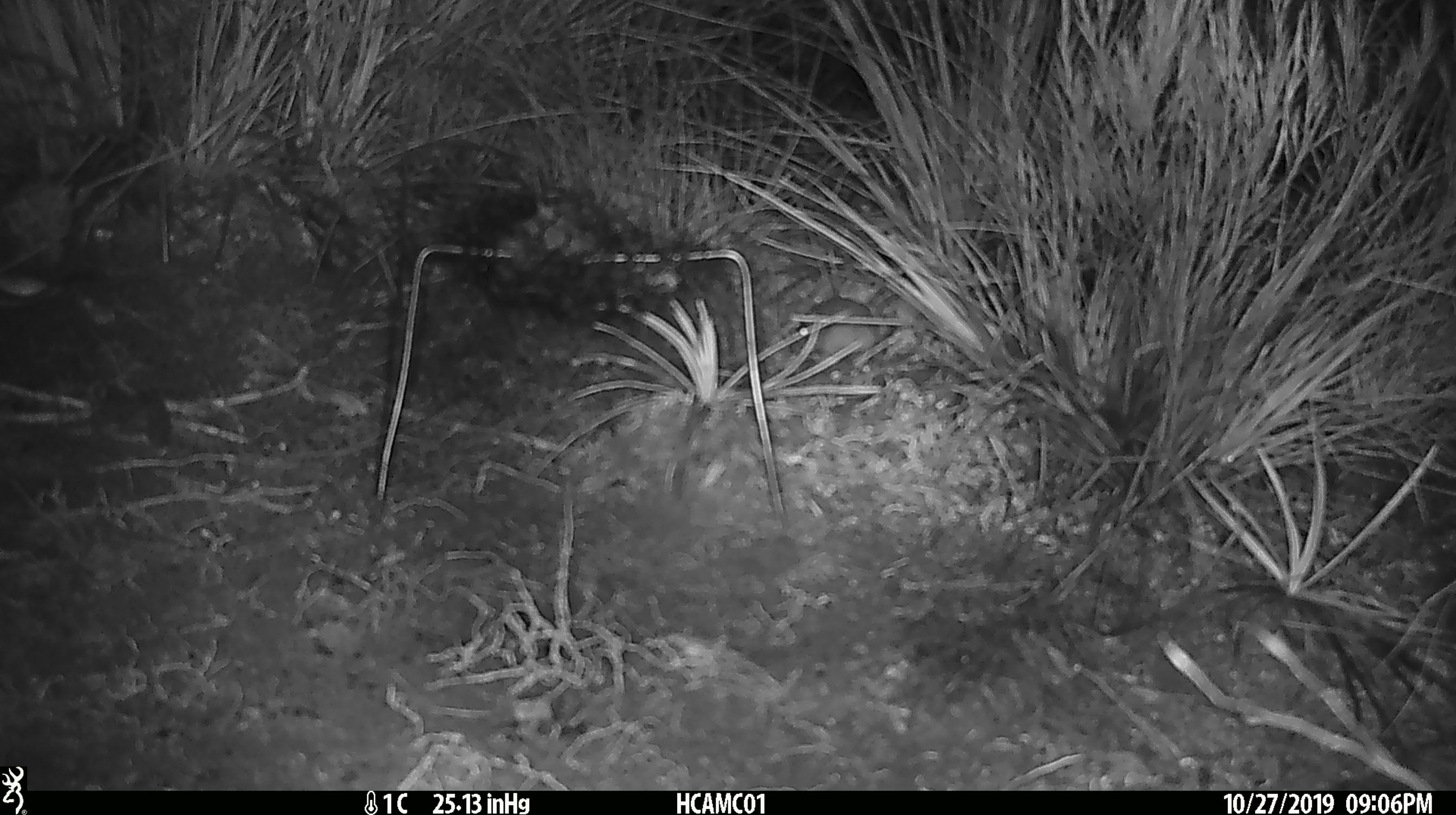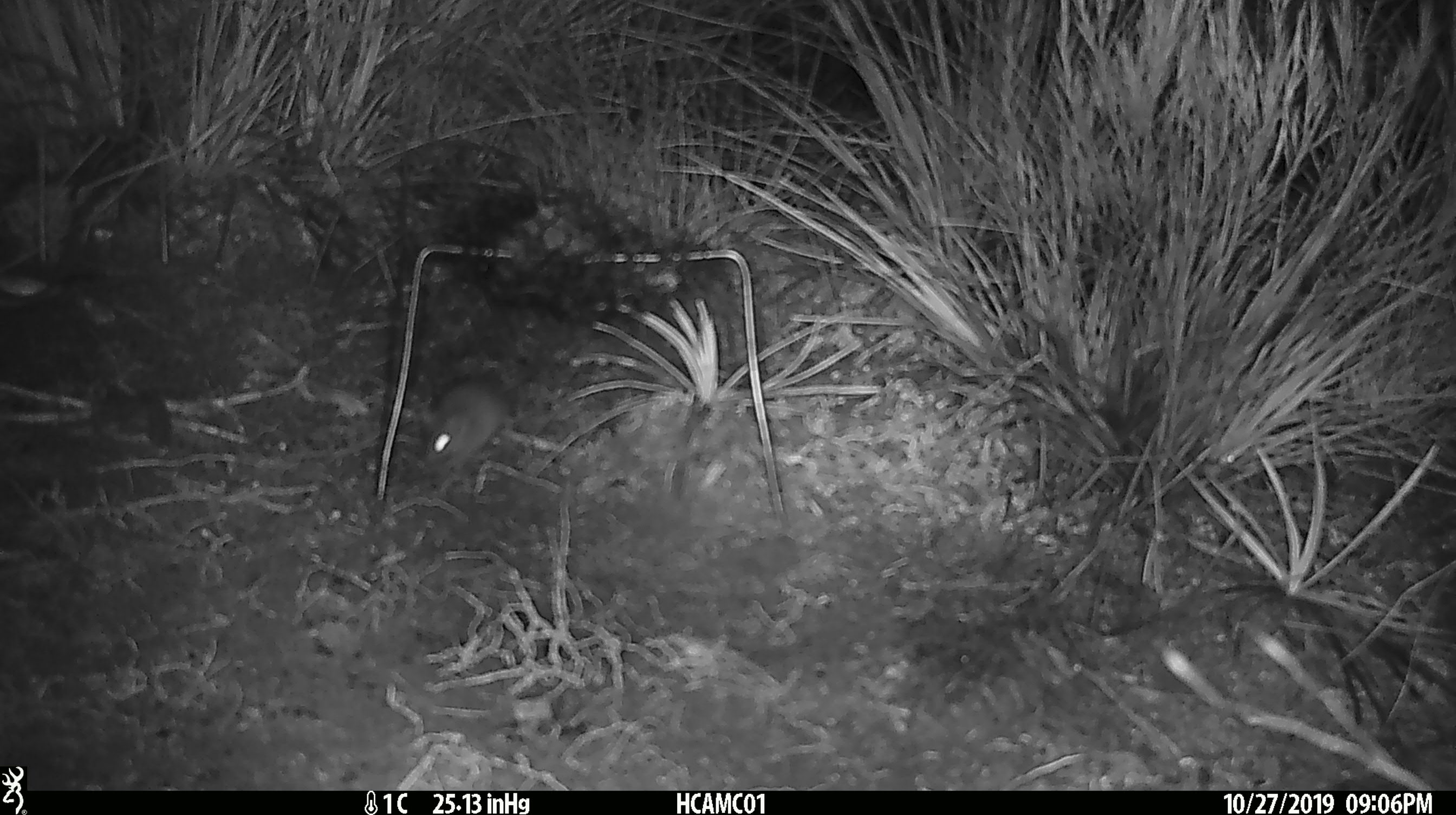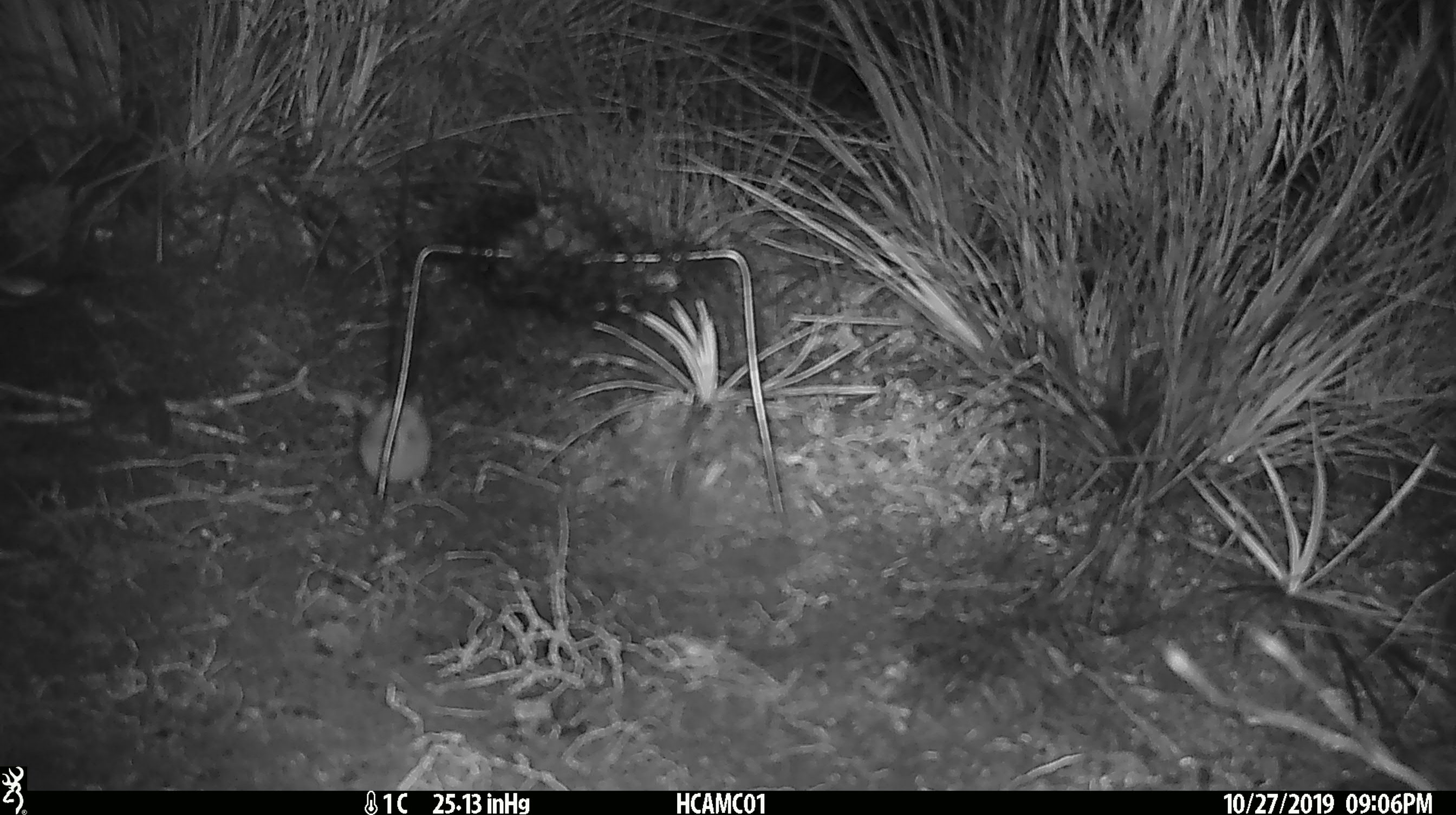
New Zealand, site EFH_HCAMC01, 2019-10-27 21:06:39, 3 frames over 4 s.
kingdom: Animalia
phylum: Chordata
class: Mammalia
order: Rodentia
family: Muridae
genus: Mus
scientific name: Mus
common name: mouse